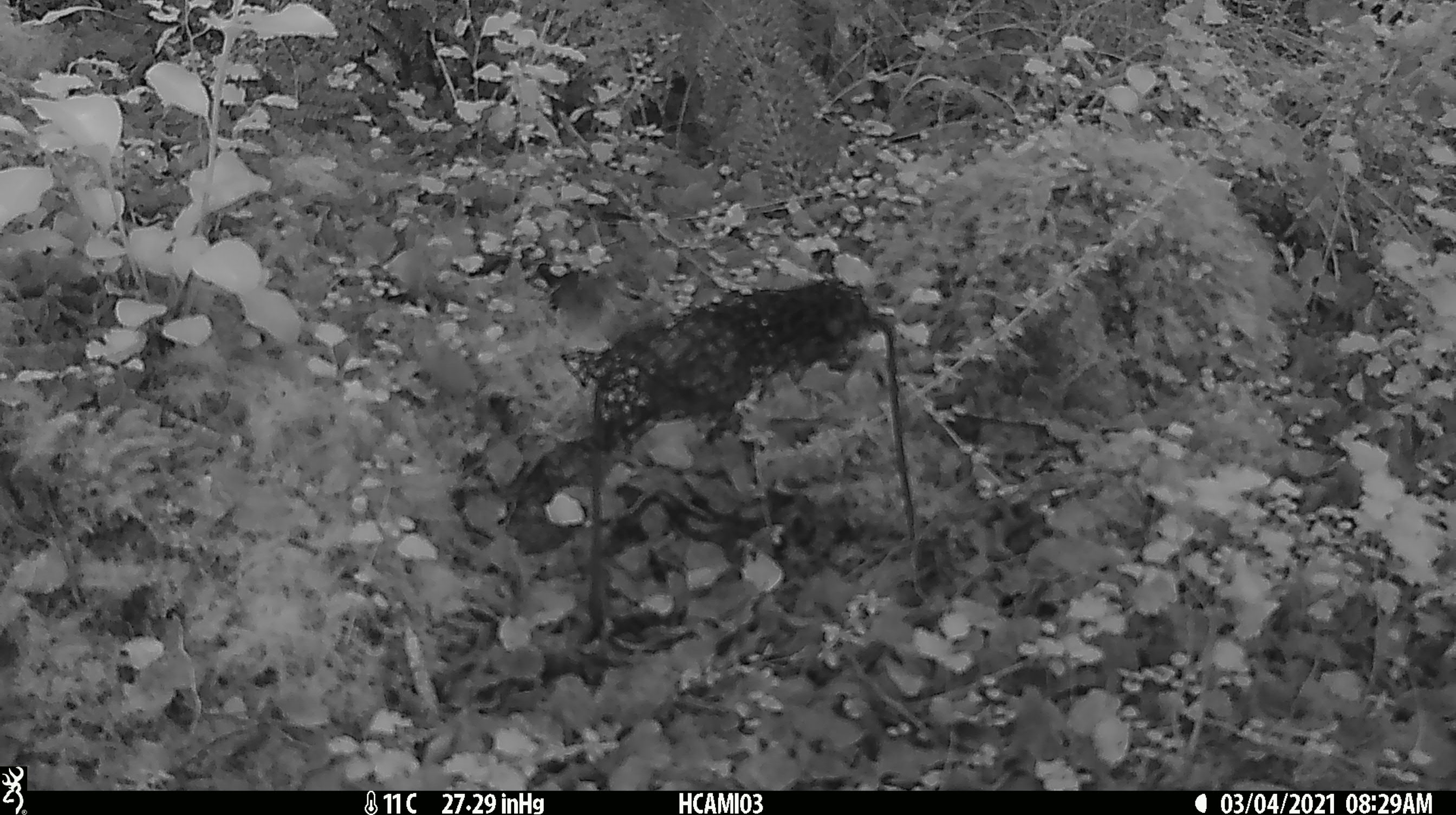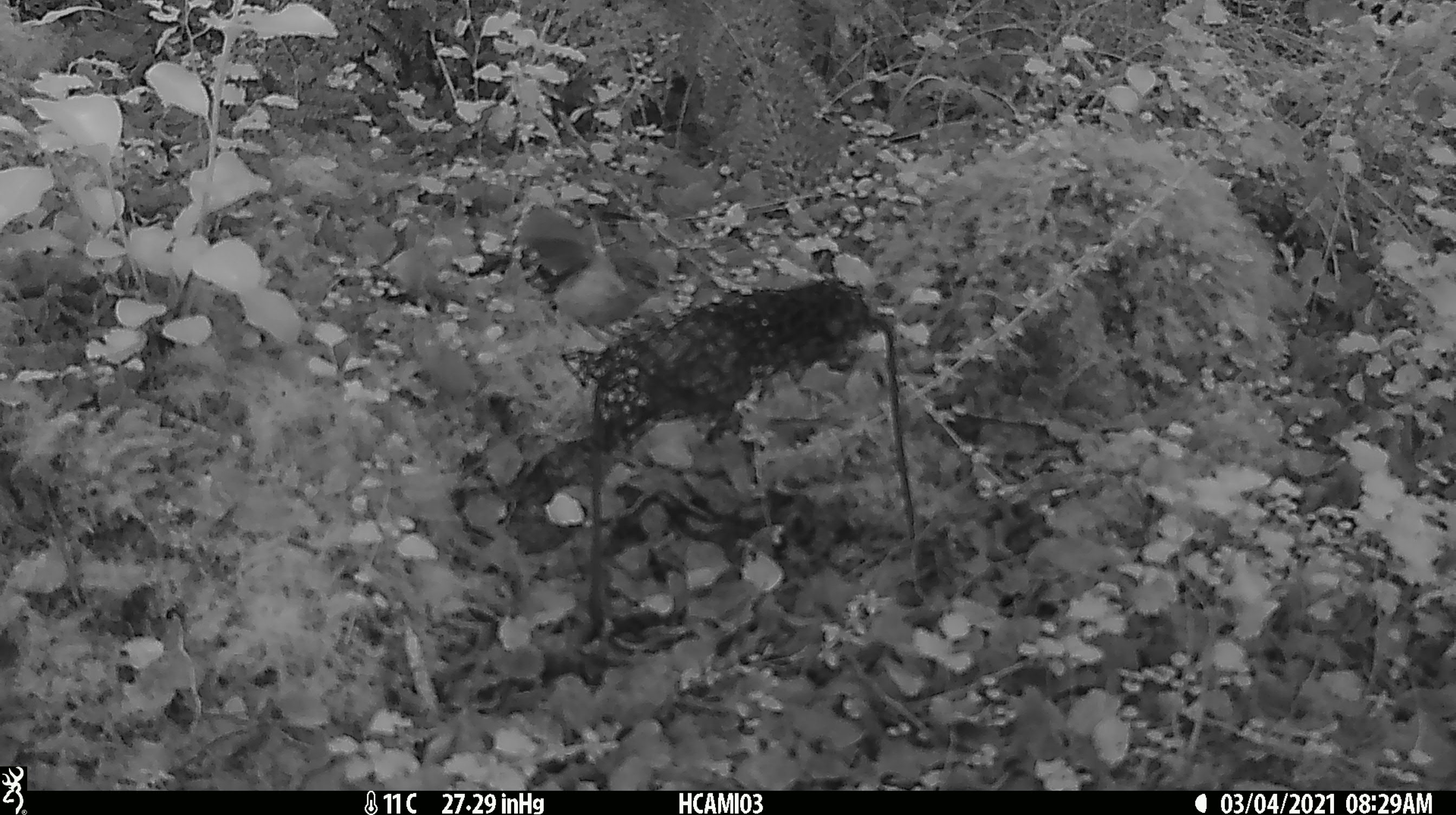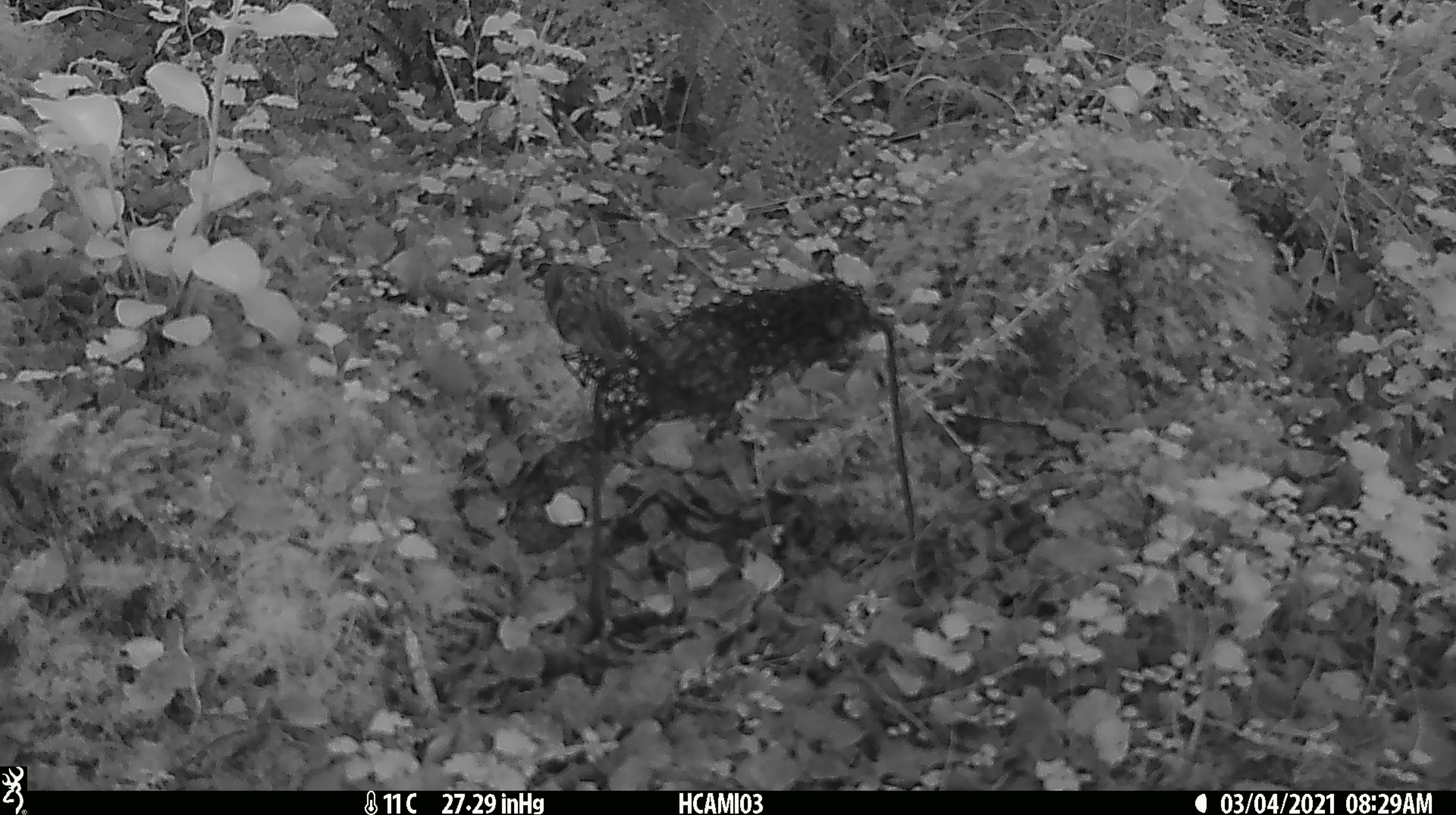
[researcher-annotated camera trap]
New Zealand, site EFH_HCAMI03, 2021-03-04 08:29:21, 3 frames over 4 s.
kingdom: Animalia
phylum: Chordata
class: Aves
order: Passeriformes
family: Acanthisittidae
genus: Acanthisitta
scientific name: Acanthisitta chloris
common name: rifleman